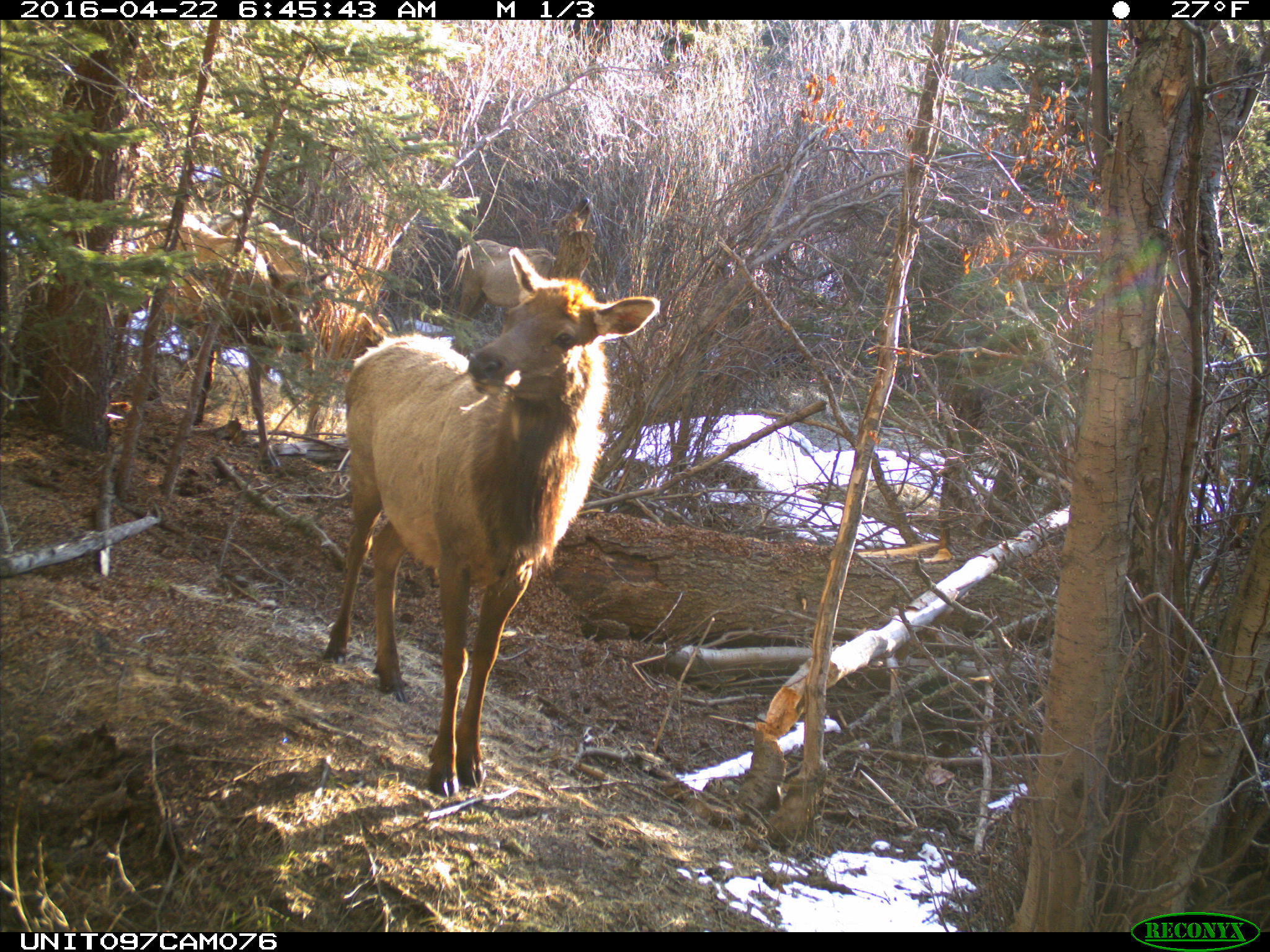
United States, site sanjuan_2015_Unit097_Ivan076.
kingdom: Animalia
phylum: Chordata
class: Mammalia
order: Artiodactyla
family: Cervidae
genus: Cervus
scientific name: Cervus elaphus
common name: red deer